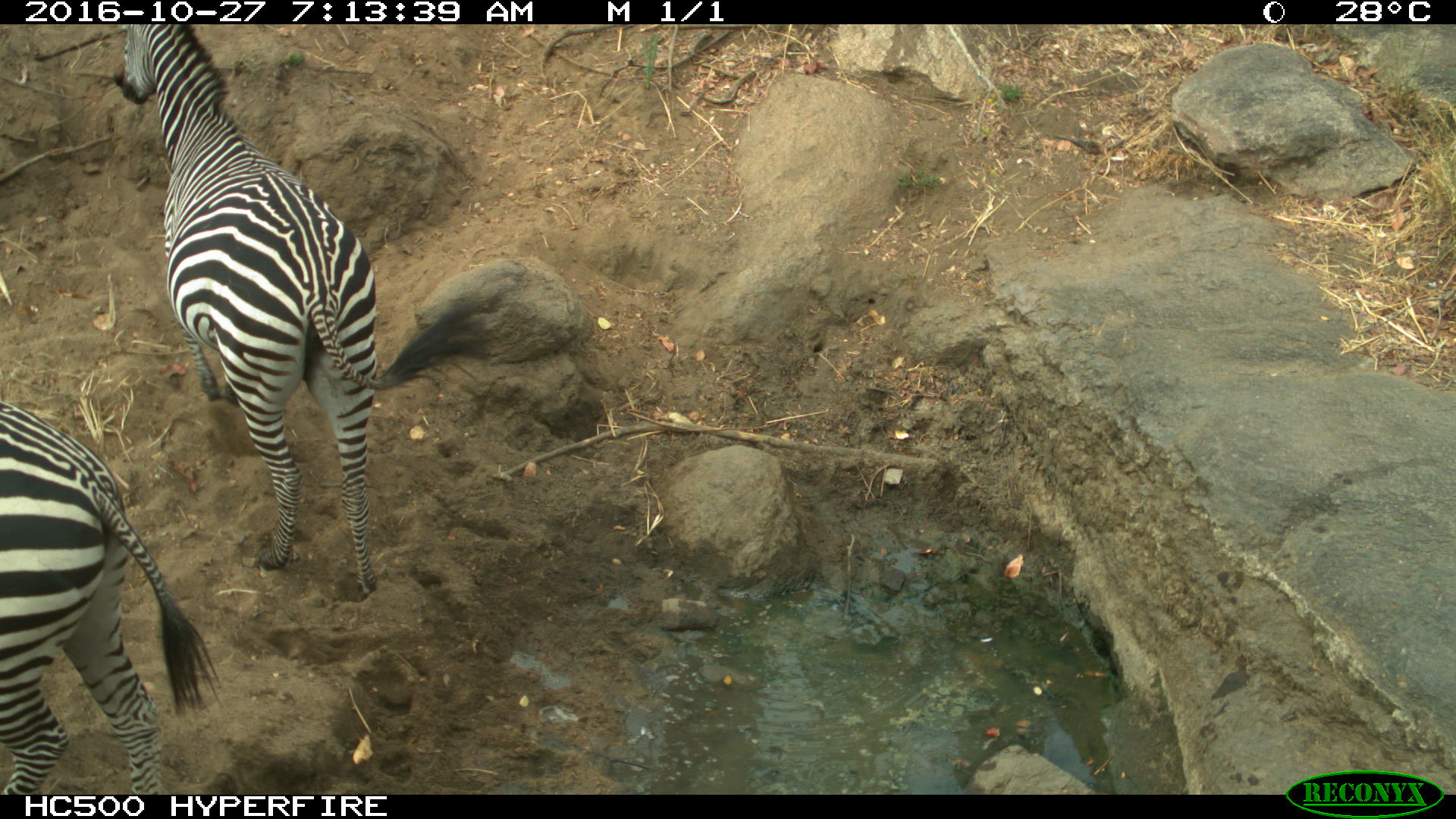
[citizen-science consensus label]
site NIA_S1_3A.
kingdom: Animalia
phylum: Chordata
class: Mammalia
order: Perissodactyla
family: Equidae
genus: Equus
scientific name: Equus quagga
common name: plains zebra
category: zebraplains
Zebraplains (plains zebra) (Equus quagga), count 2. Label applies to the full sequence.